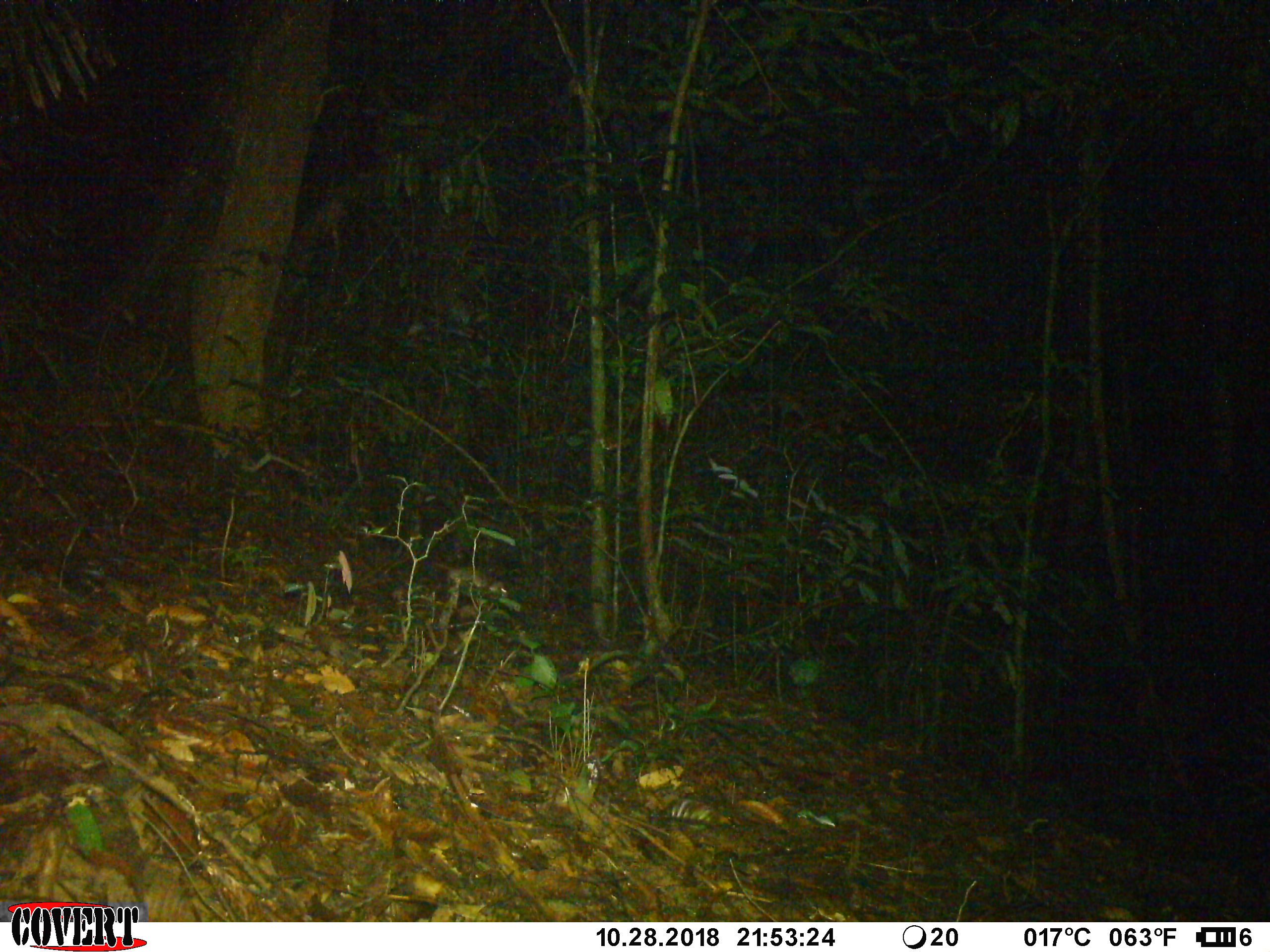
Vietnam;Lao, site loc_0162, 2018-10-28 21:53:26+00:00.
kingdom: Animalia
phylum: Chordata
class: Mammalia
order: Rodentia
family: Muridae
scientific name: Muridae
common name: old-world mice and rats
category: unidentified murid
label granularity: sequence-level